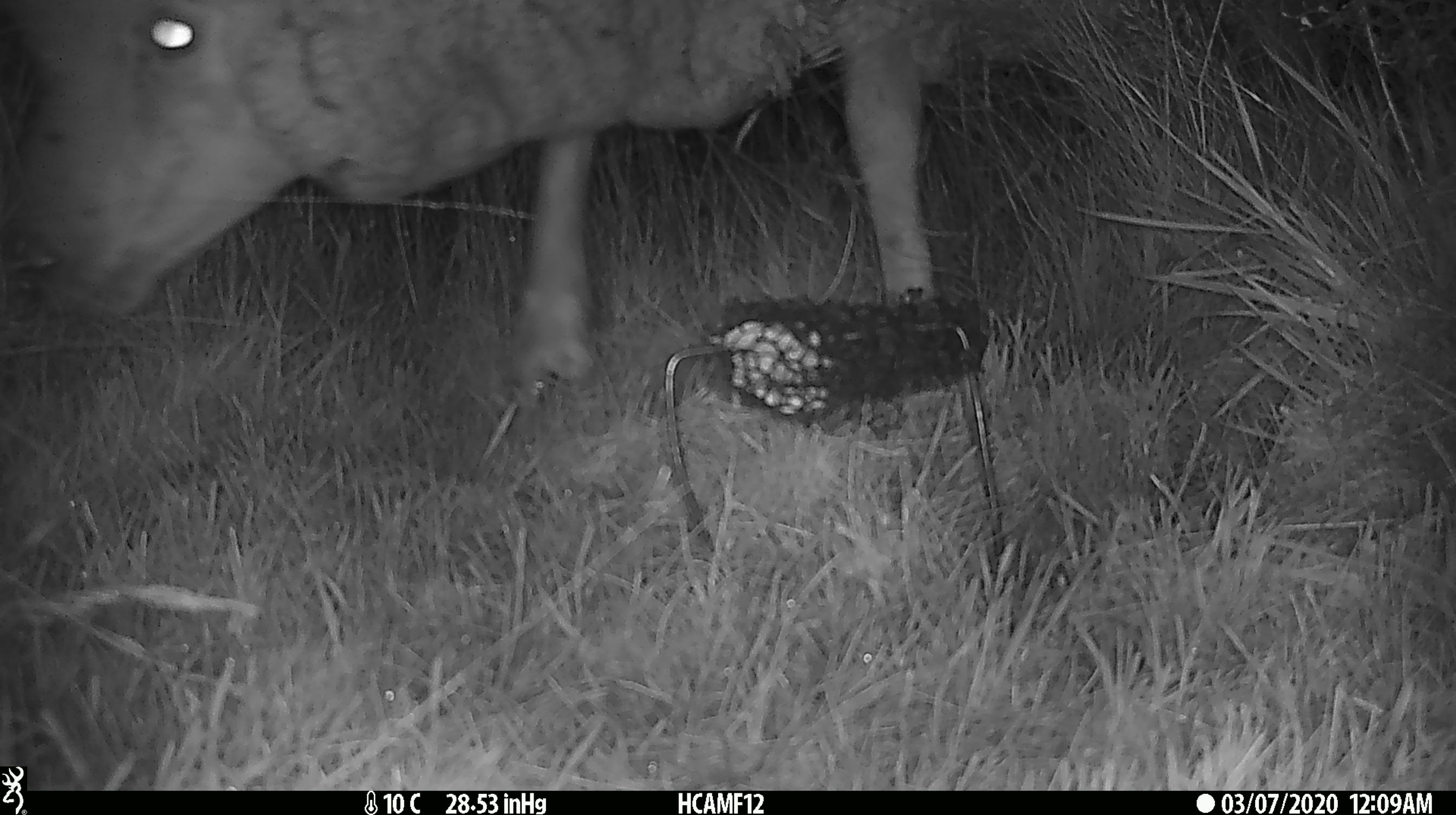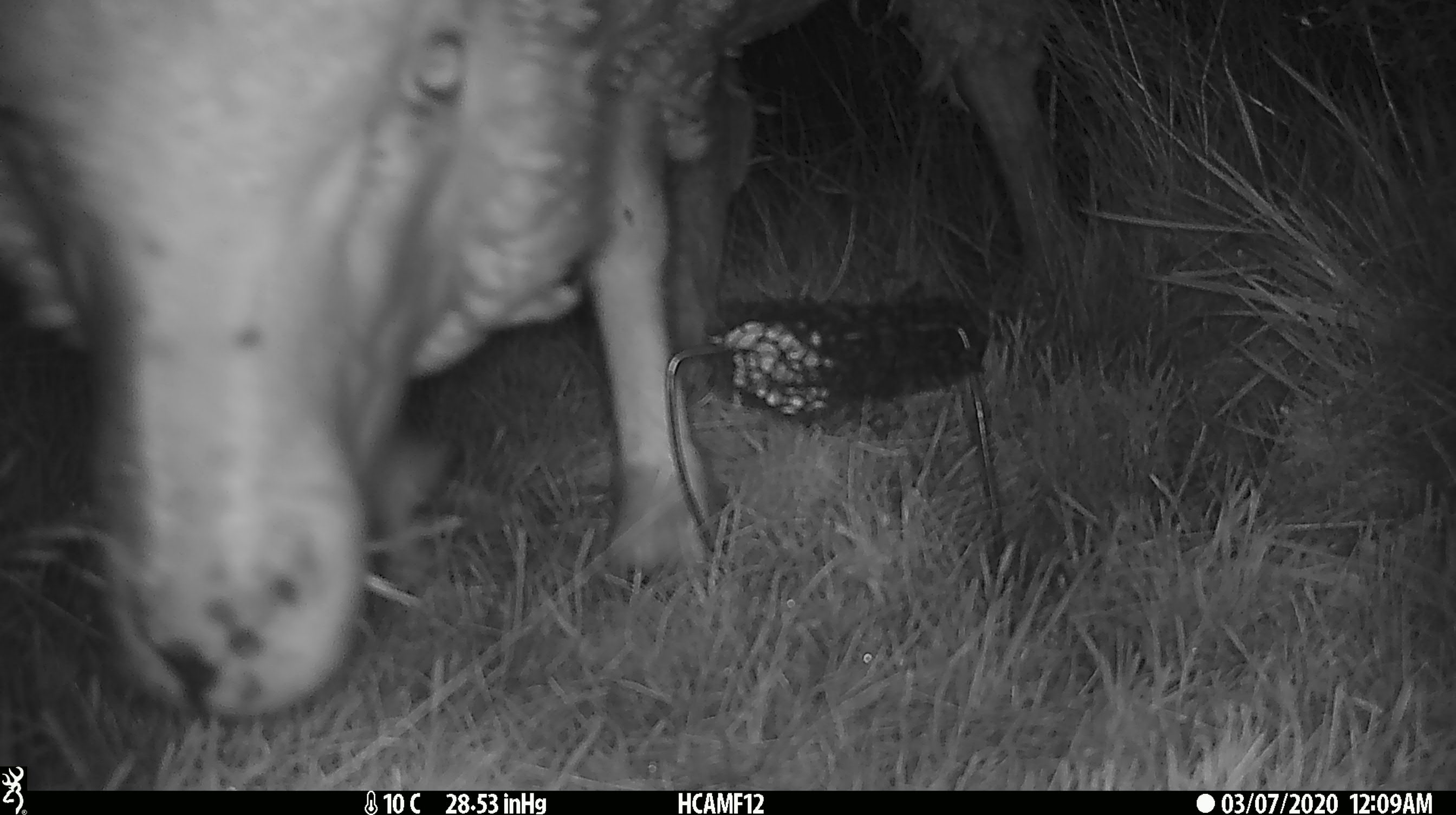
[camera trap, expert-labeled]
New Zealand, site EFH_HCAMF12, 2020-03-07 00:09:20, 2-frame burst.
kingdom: Animalia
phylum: Chordata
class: Mammalia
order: Artiodactyla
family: Bovidae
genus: Ovis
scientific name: Ovis aries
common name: domestic sheep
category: sheep